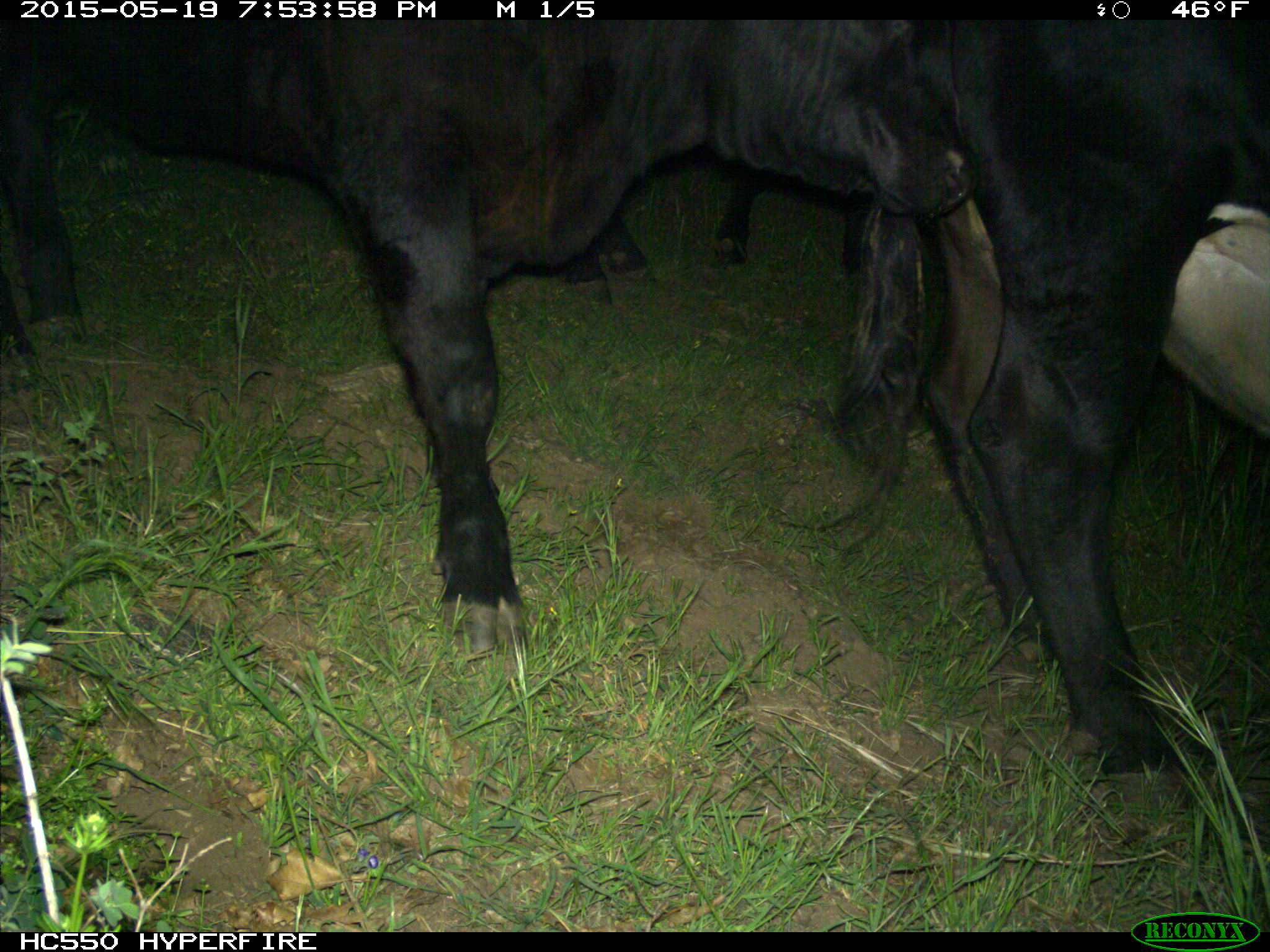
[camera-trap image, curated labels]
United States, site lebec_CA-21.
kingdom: Animalia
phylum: Chordata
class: Mammalia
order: Artiodactyla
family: Bovidae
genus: Bos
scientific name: Bos taurus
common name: domestic cow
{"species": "Bos taurus (domestic cow)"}